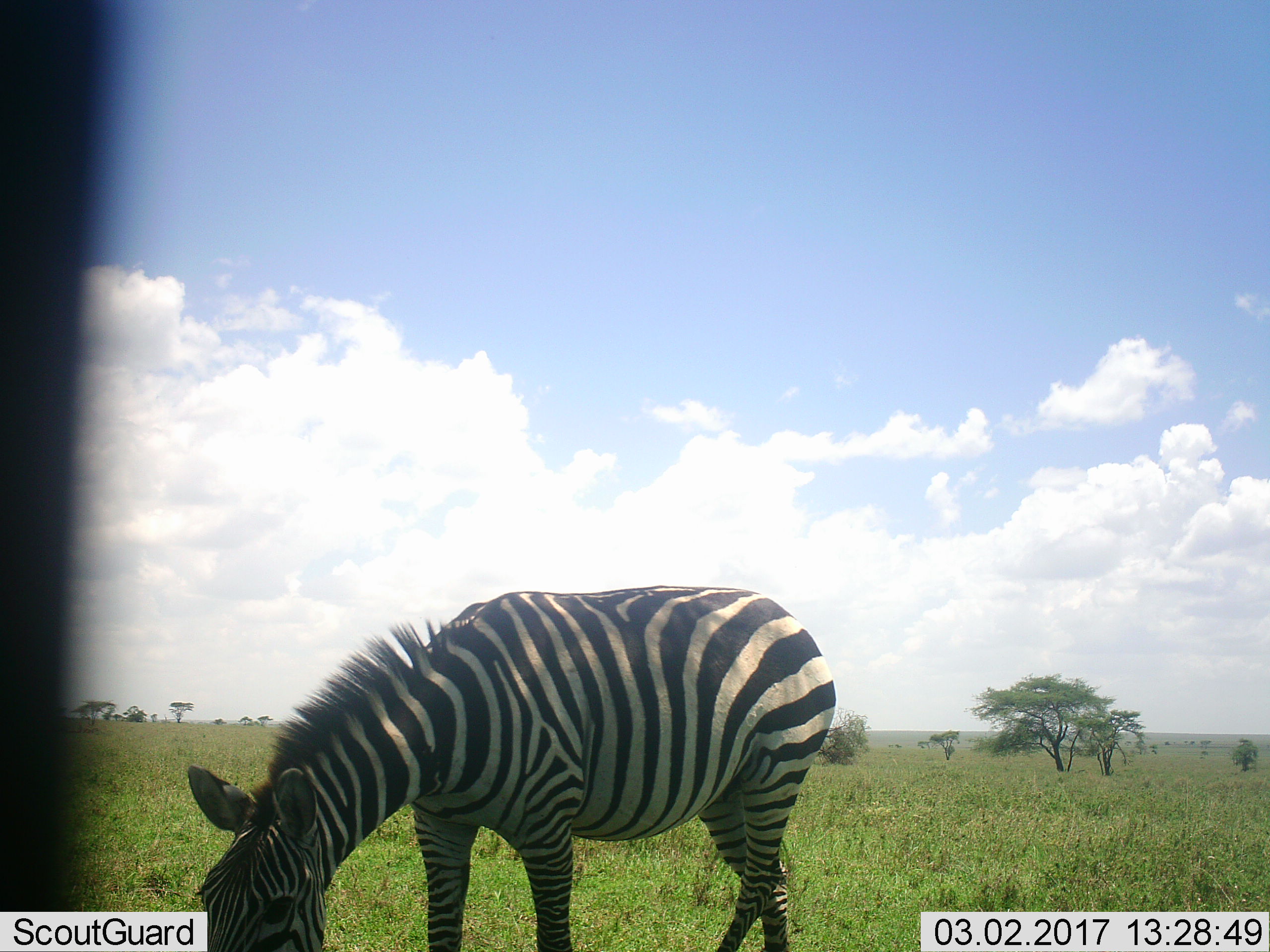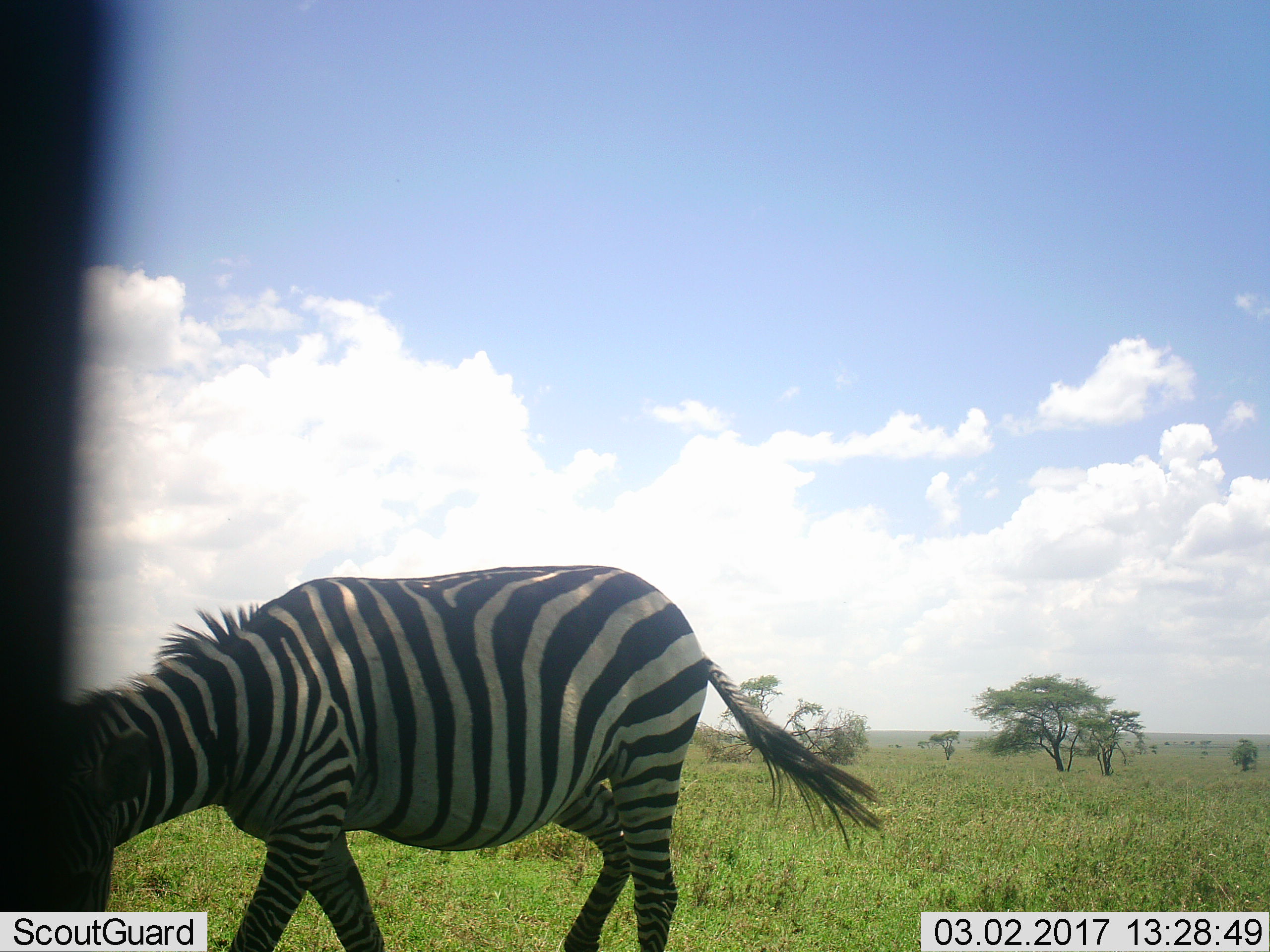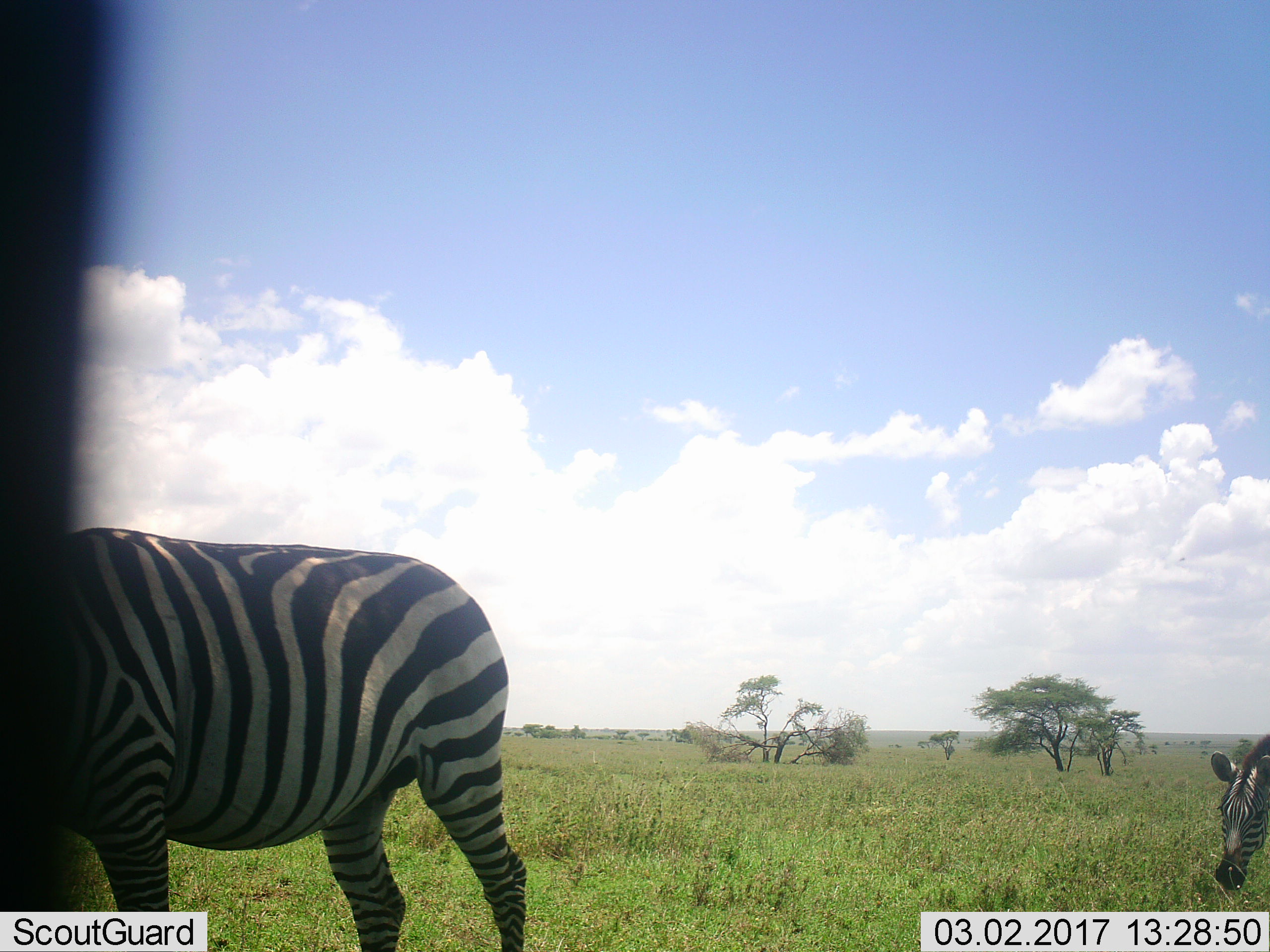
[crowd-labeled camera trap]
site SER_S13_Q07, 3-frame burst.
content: unidentified animal